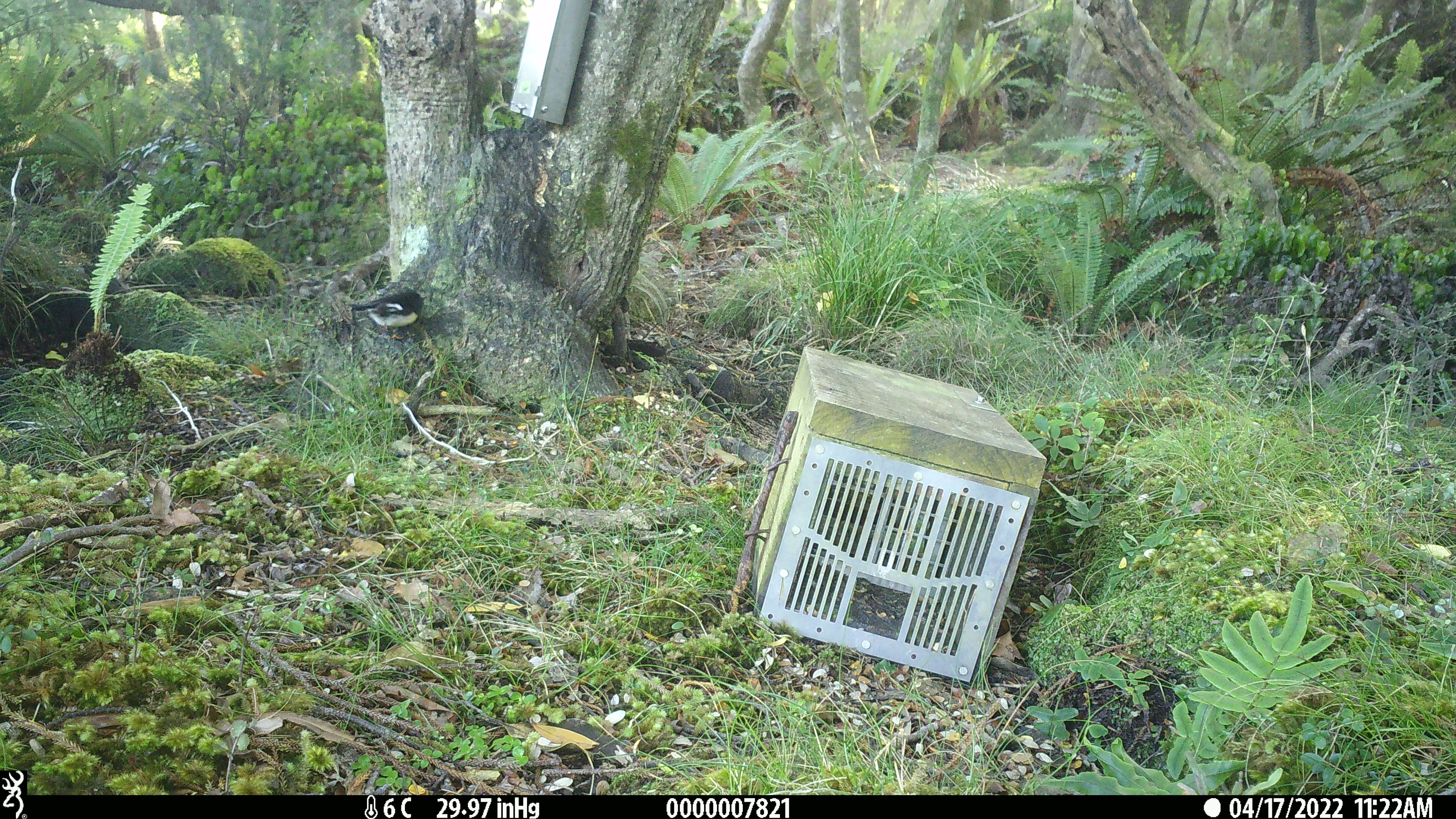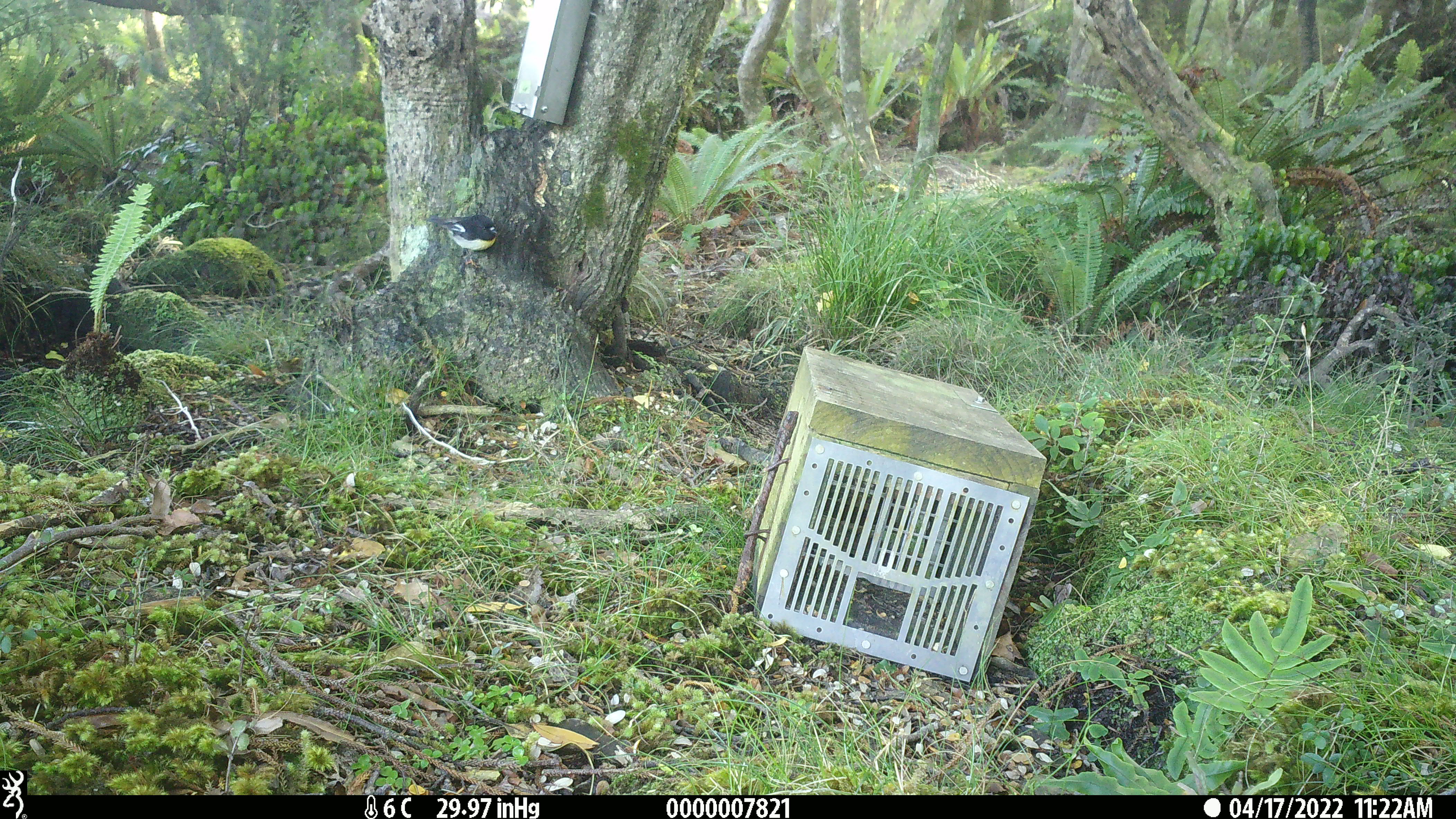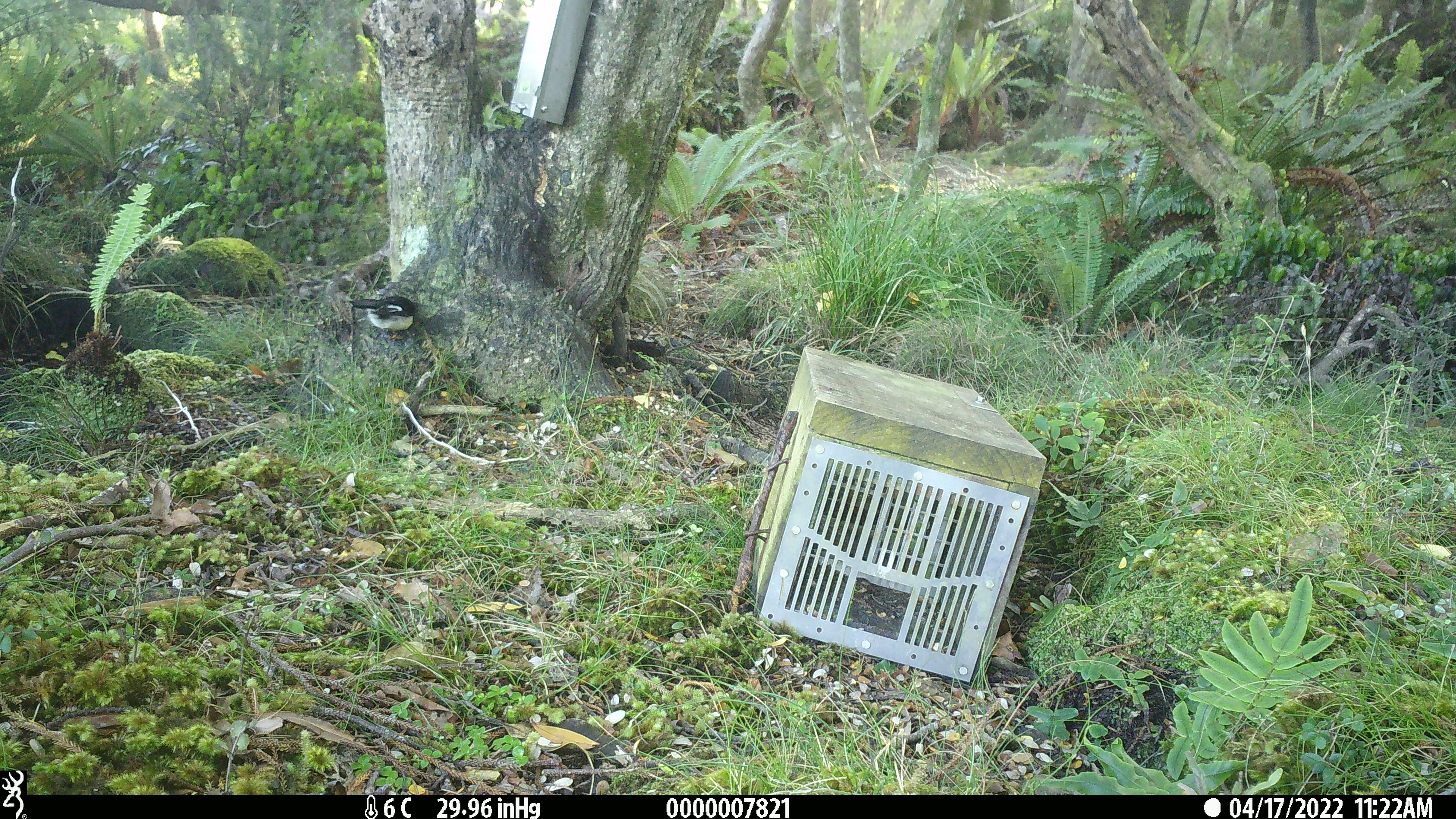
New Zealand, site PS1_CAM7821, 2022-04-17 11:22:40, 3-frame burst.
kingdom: Animalia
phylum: Chordata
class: Aves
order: Passeriformes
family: Petroicidae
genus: Petroica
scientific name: Petroica macrocephala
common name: tomtit